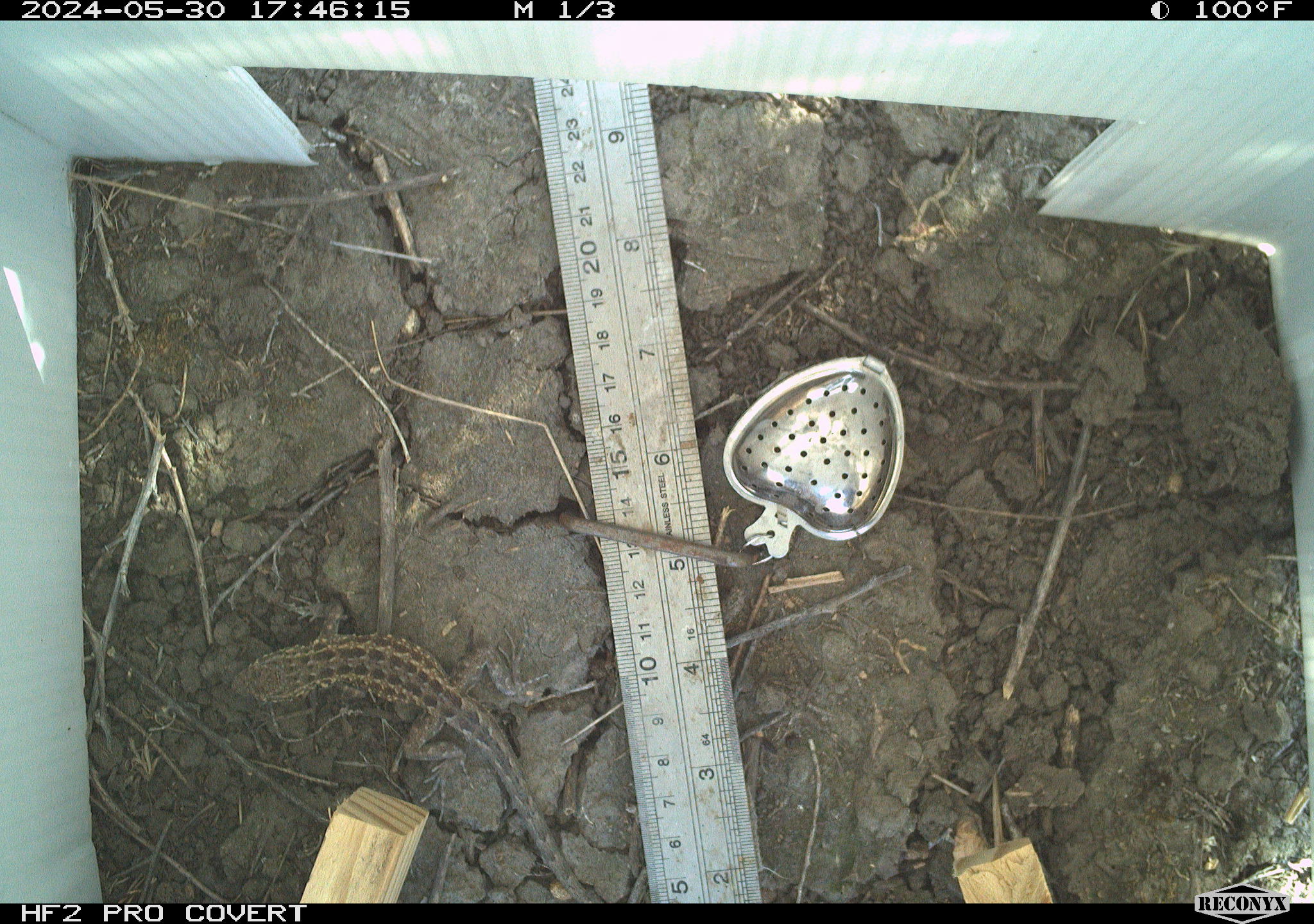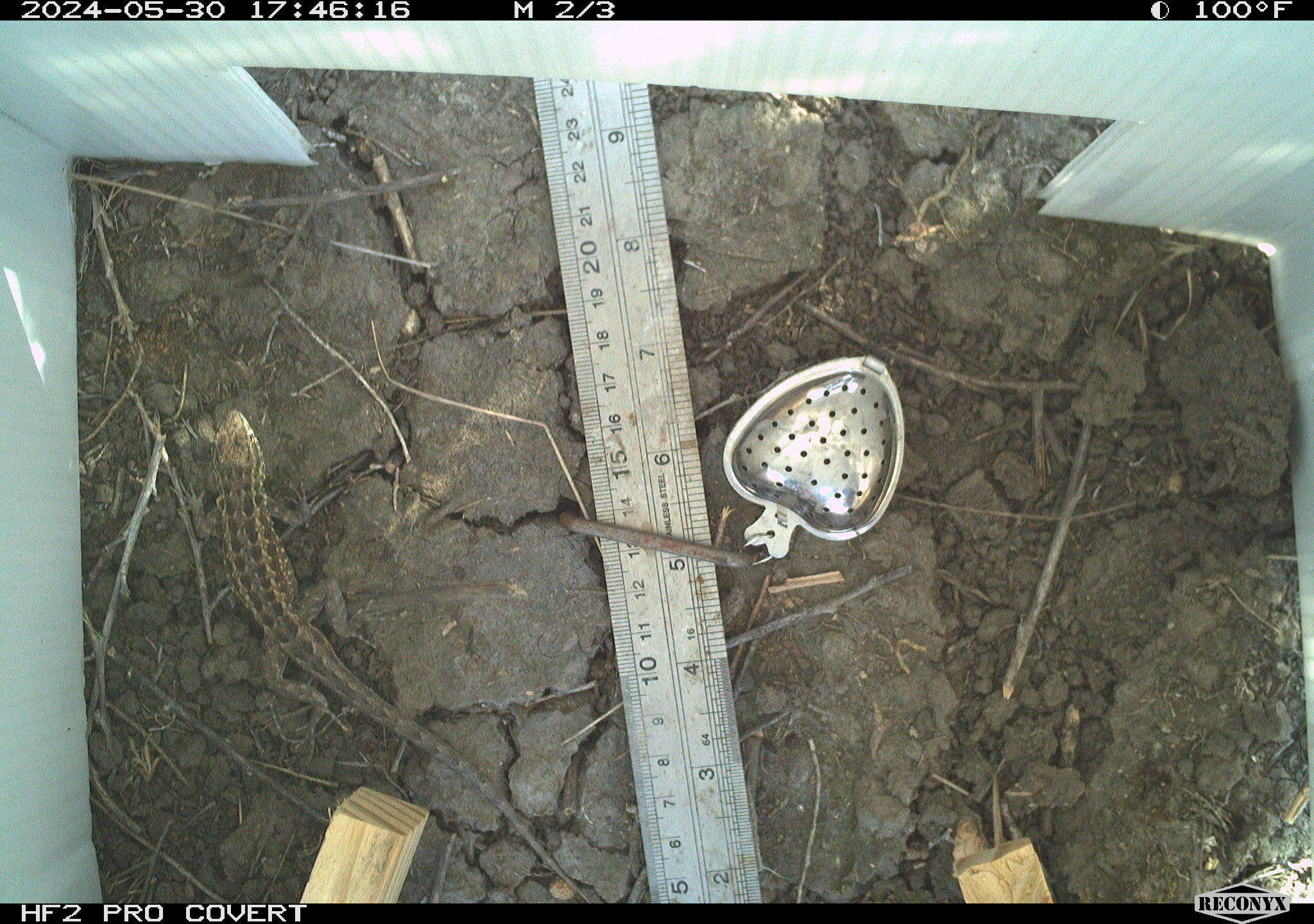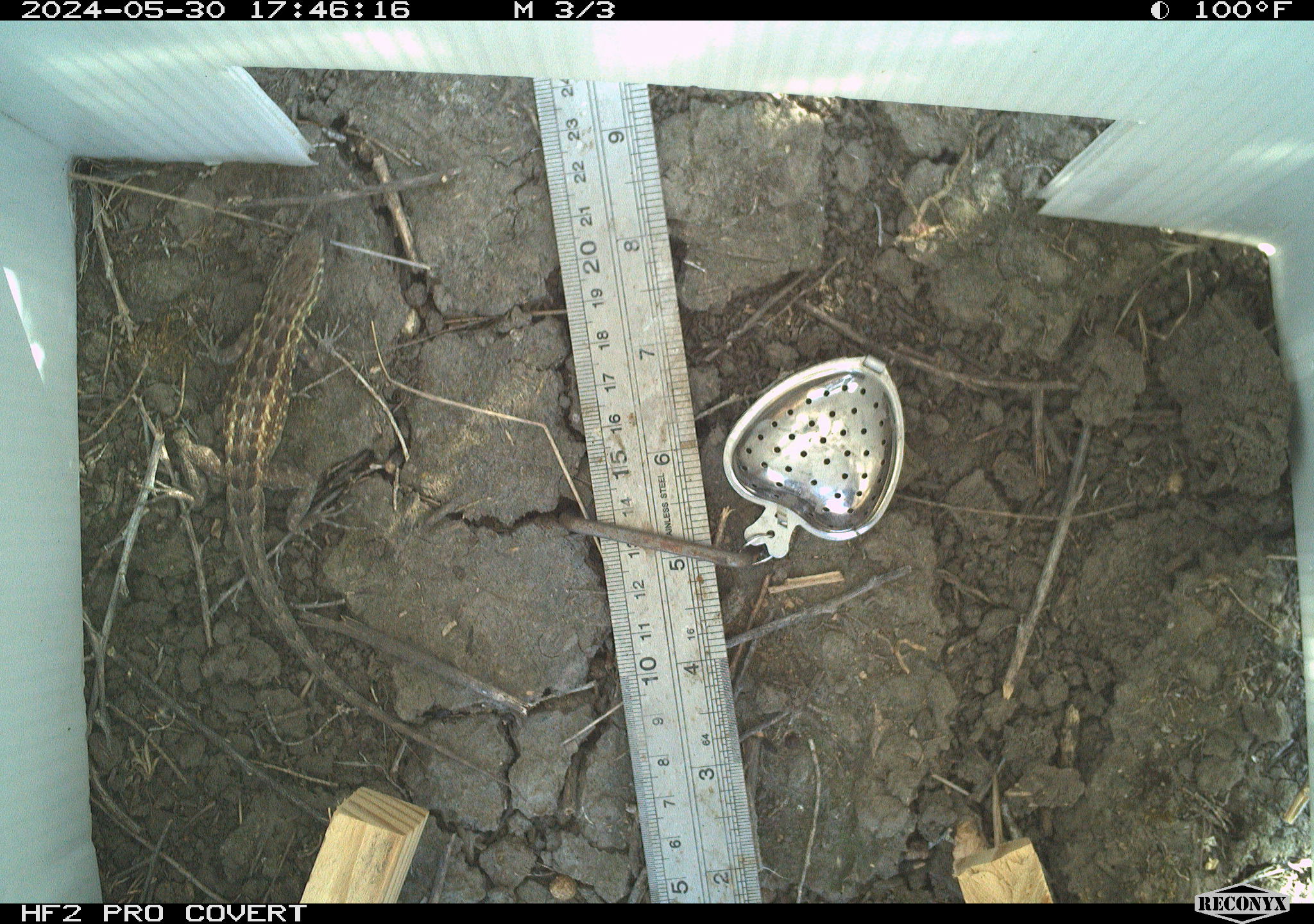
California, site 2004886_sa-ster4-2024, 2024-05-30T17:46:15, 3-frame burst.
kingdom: Animalia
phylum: Chordata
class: Reptilia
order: Squamata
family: Phrynosomatidae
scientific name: Phrynosomatidae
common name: phrynosomatid lizards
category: phrynosomatidae family